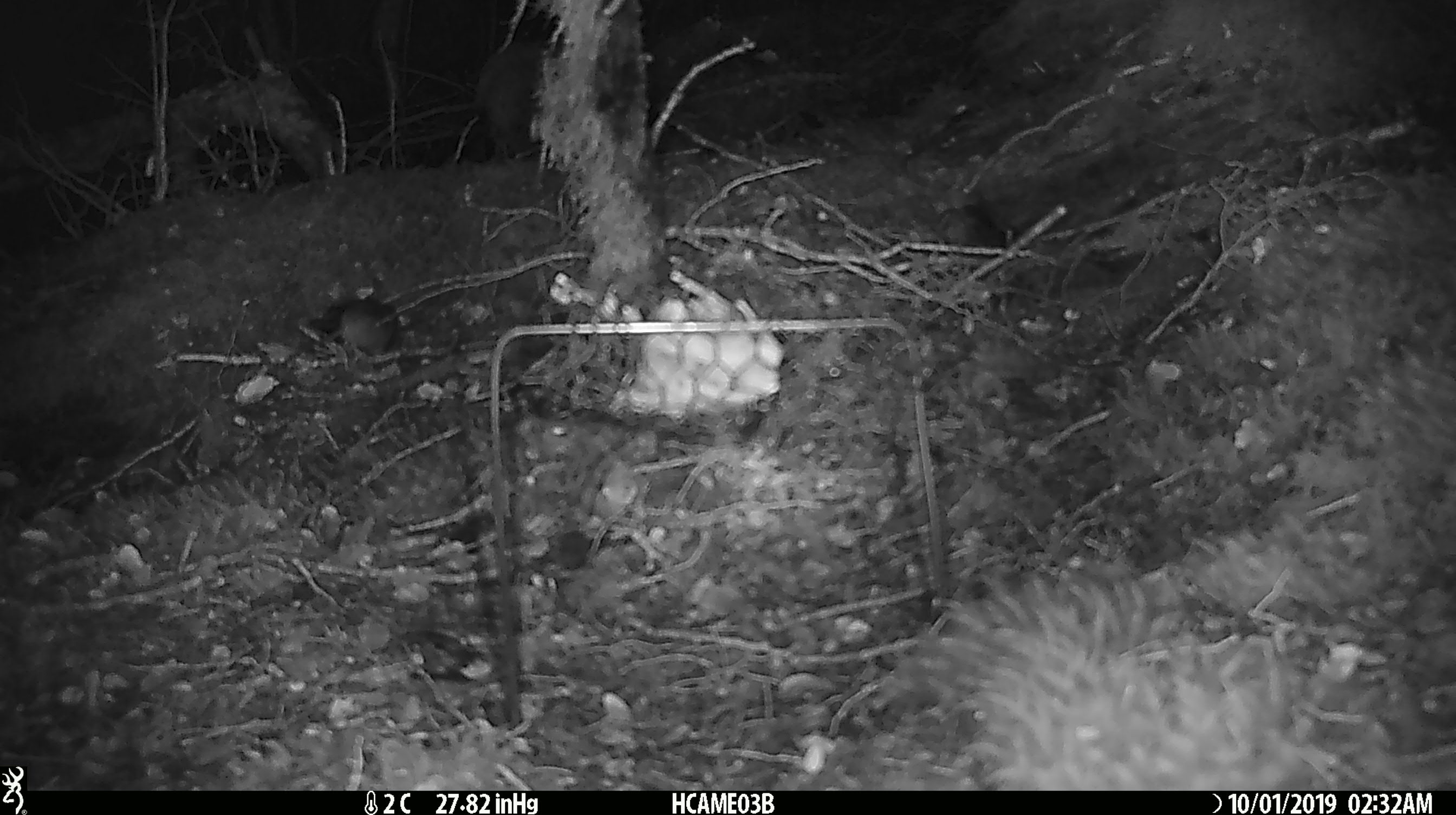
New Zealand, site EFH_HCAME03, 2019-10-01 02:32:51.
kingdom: Animalia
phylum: Chordata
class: Mammalia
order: Rodentia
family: Muridae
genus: Mus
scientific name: Mus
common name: mouse